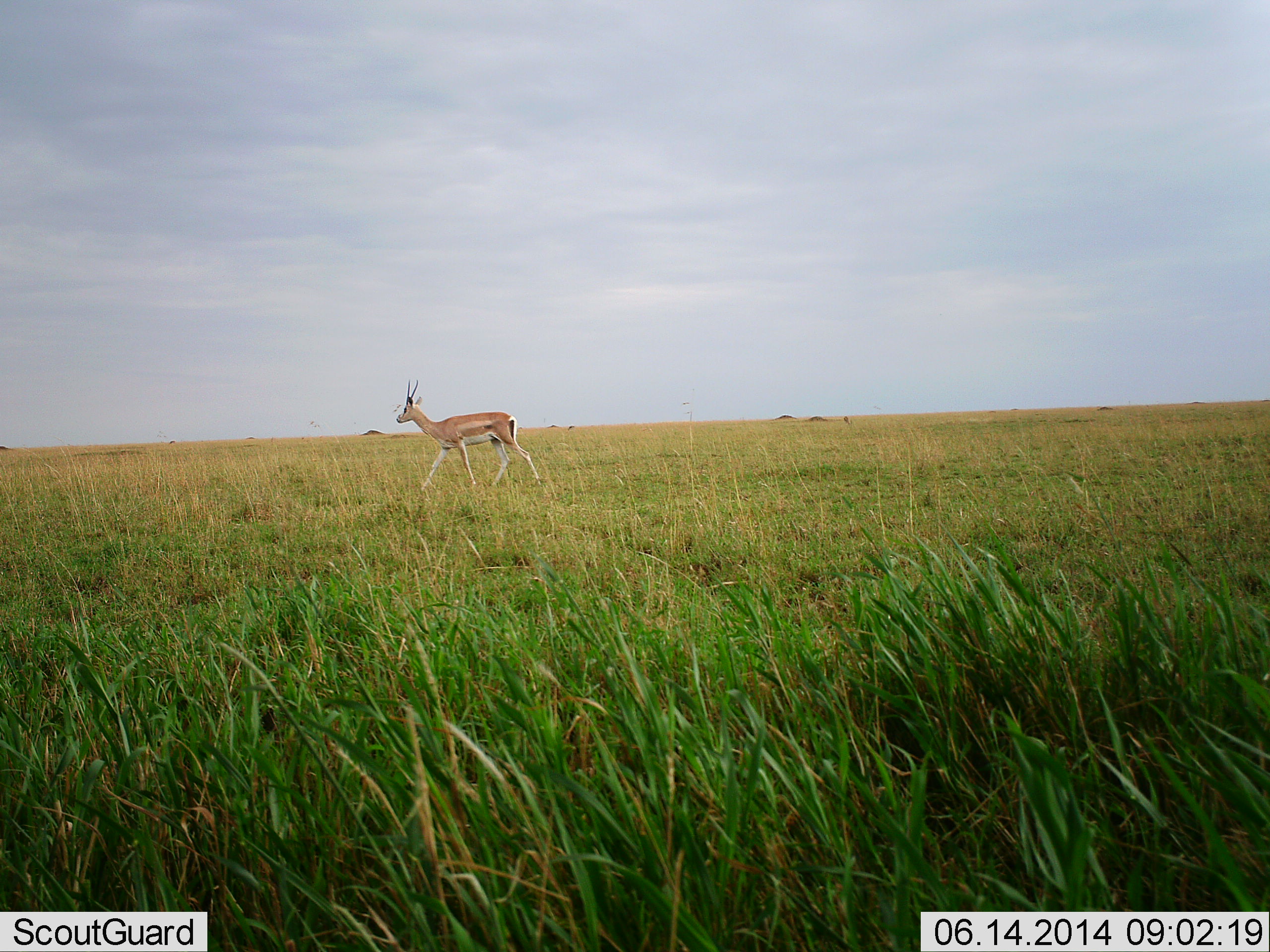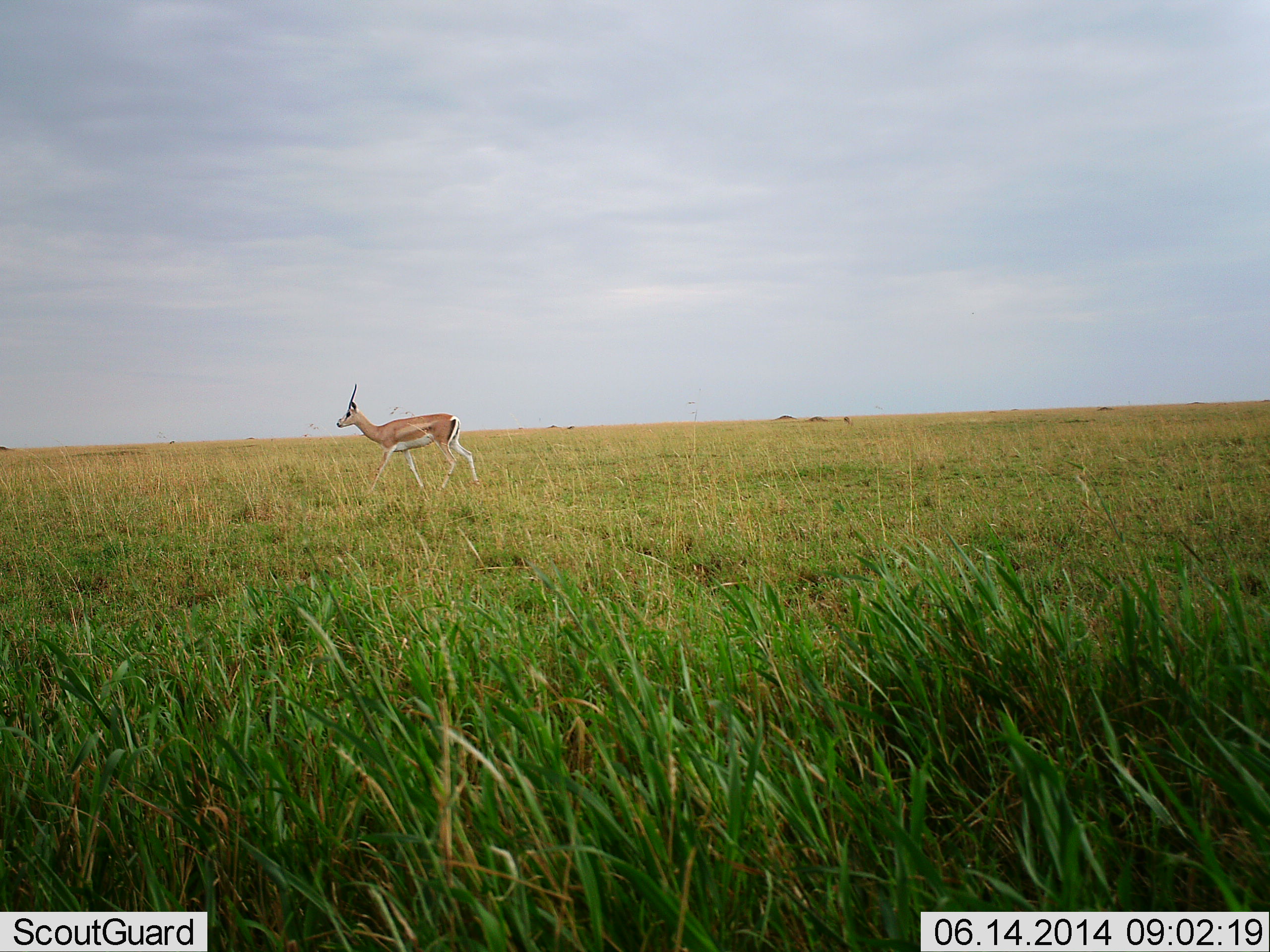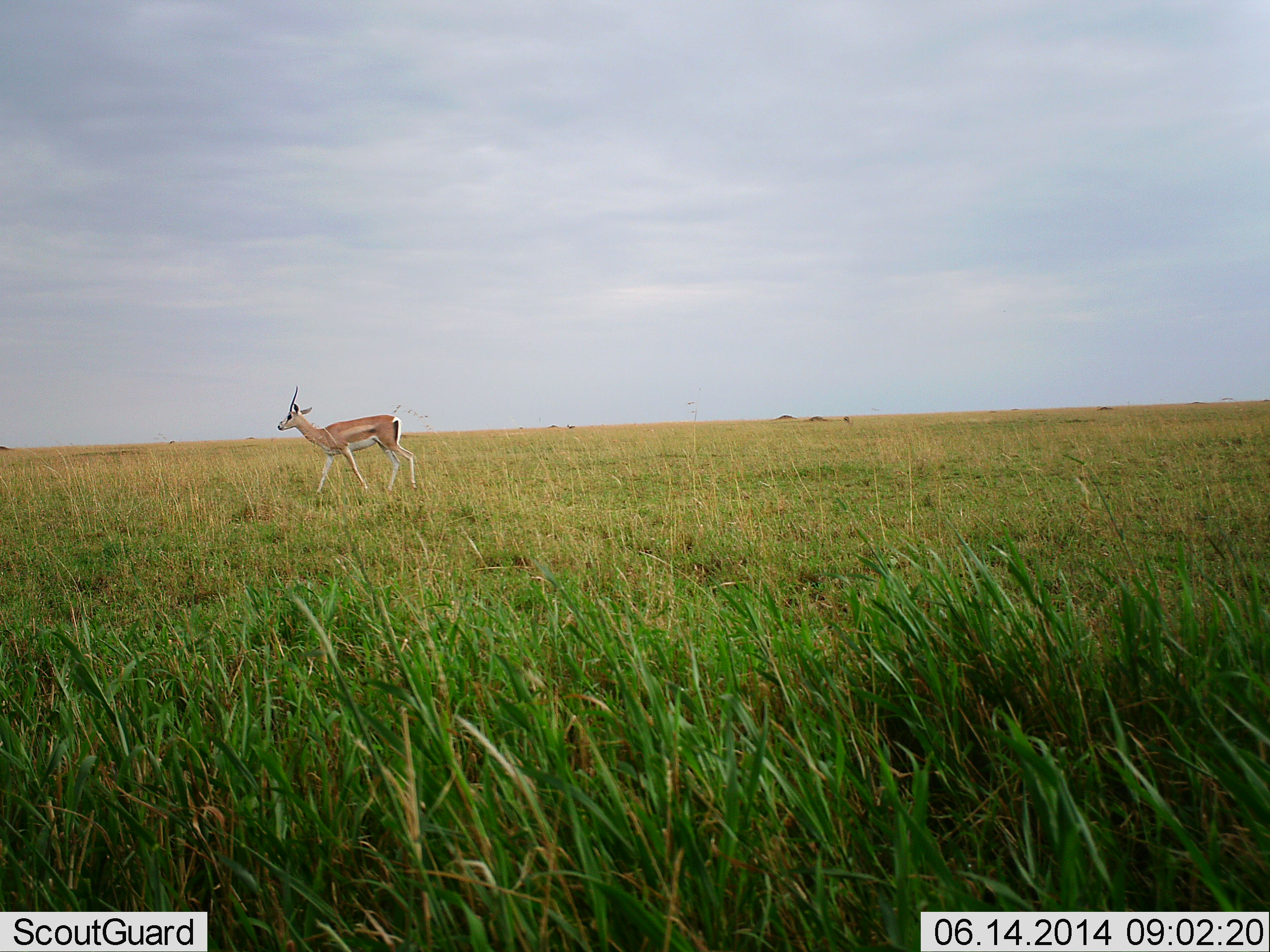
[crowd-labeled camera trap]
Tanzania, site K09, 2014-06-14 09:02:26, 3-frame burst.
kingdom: Animalia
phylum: Chordata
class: Mammalia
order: Artiodactyla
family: Bovidae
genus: Nanger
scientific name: Nanger granti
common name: grant's gazelle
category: gazellegrants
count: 1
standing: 0%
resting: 0%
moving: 100%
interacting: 0%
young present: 0%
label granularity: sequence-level